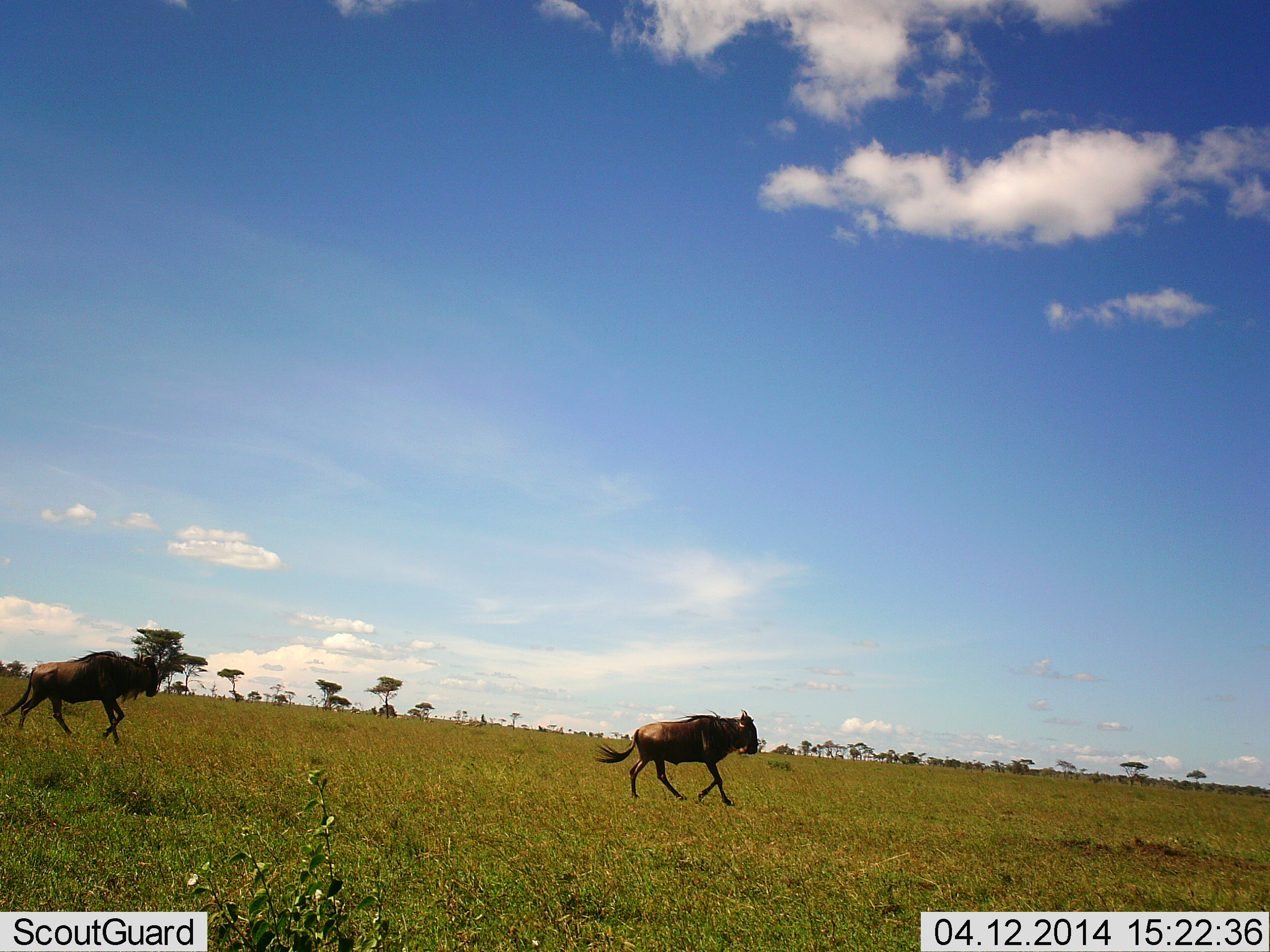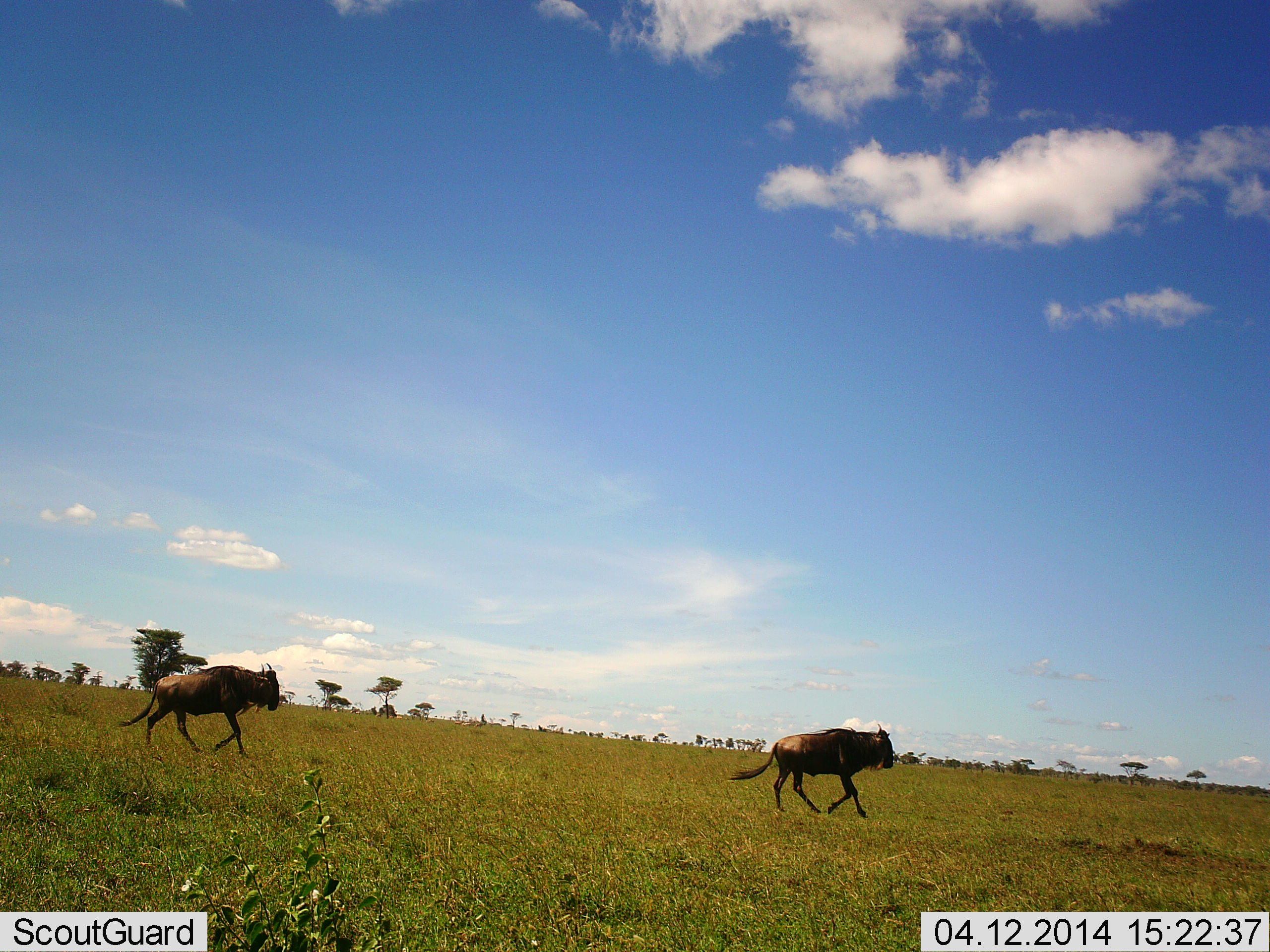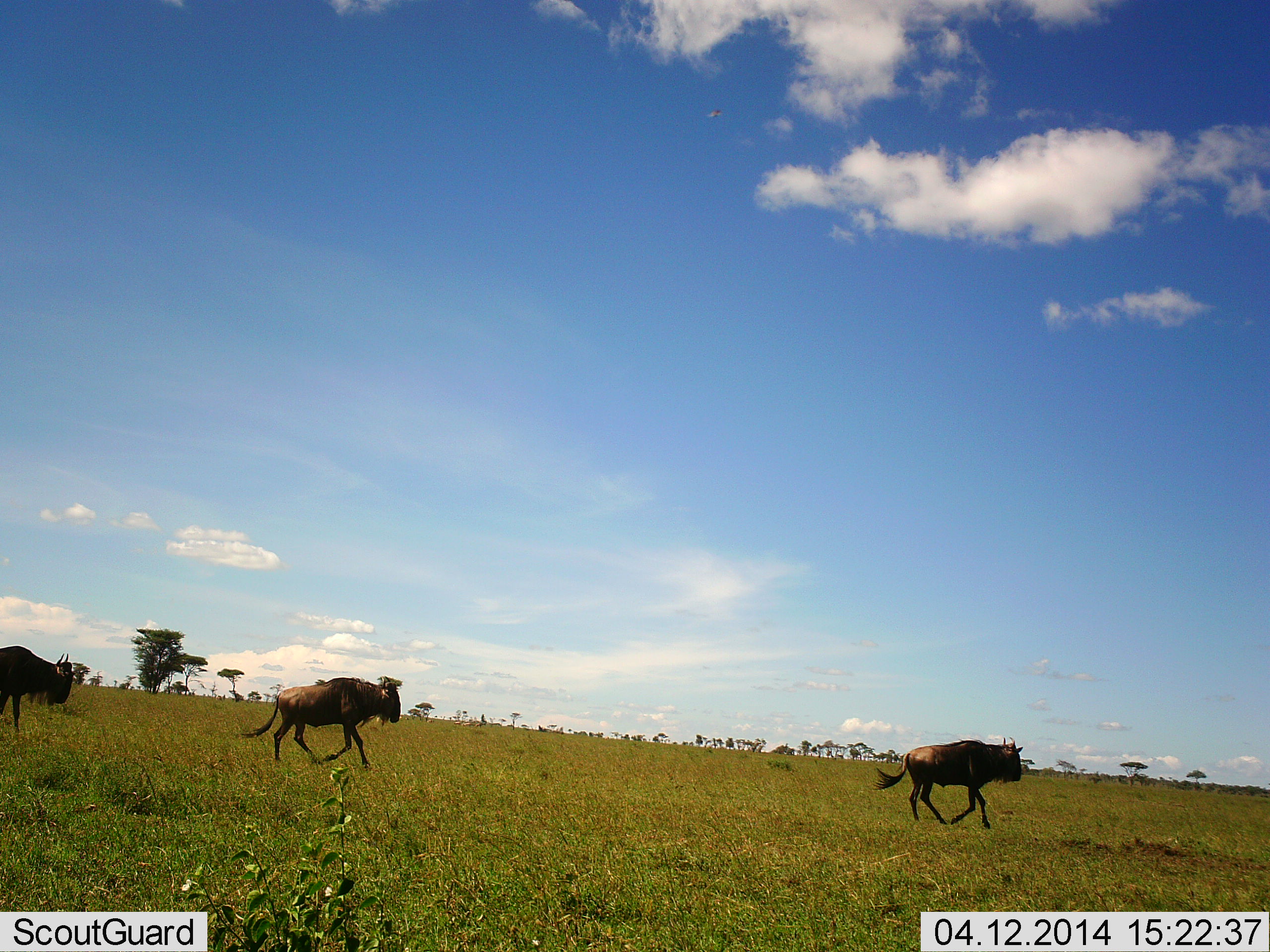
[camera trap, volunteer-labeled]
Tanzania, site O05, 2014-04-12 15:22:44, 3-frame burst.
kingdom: Animalia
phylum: Chordata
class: Mammalia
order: Artiodactyla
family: Bovidae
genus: Connochaetes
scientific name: Connochaetes taurinus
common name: blue wildebeest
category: wildebeest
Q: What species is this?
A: Wildebeest (blue wildebeest) (Connochaetes taurinus).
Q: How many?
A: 3.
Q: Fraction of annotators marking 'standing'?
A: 0%.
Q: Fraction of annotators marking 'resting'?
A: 0%.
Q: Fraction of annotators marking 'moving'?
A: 100%.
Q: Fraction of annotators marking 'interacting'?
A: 0%.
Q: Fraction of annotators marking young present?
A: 0%.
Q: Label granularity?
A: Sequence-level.